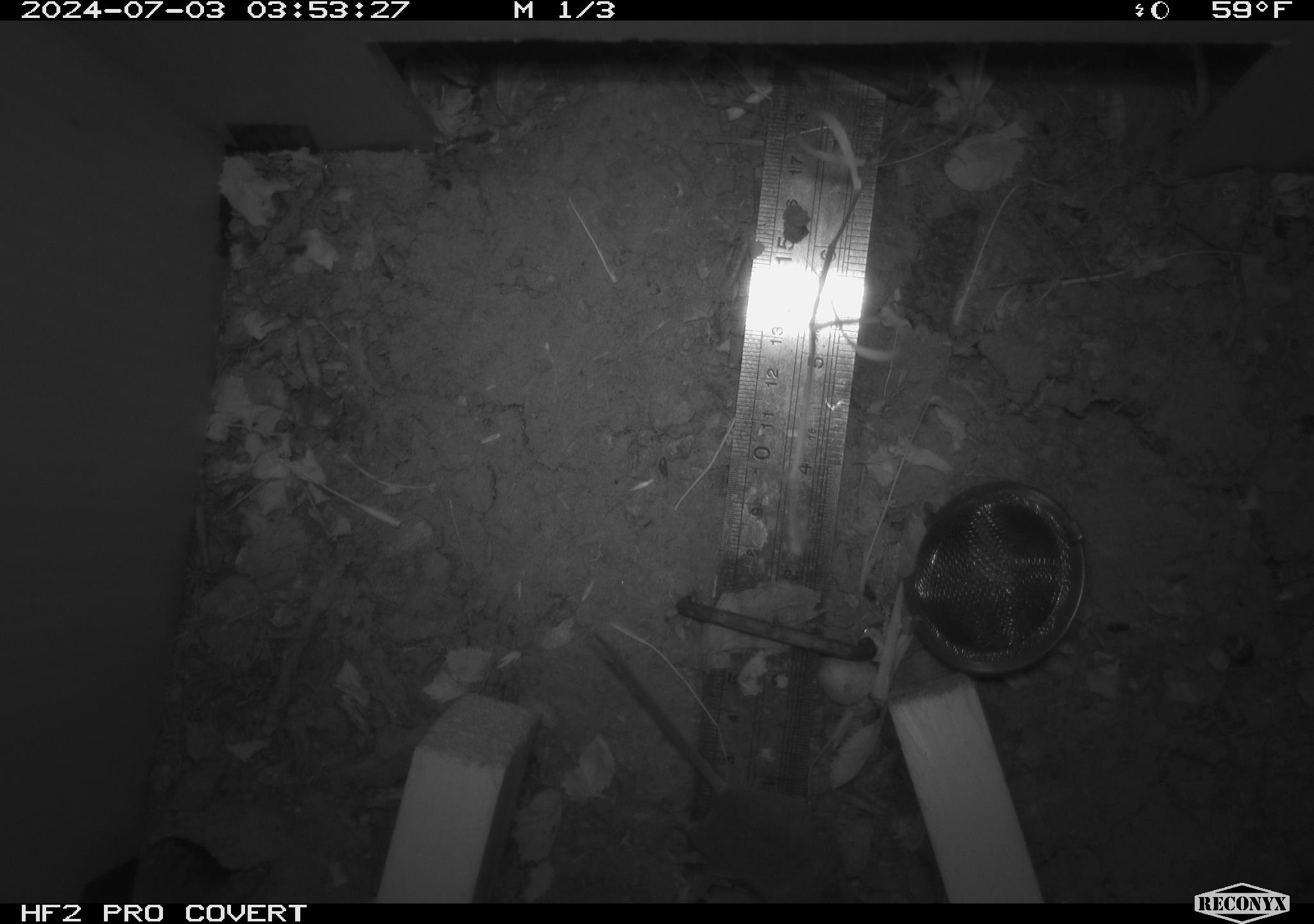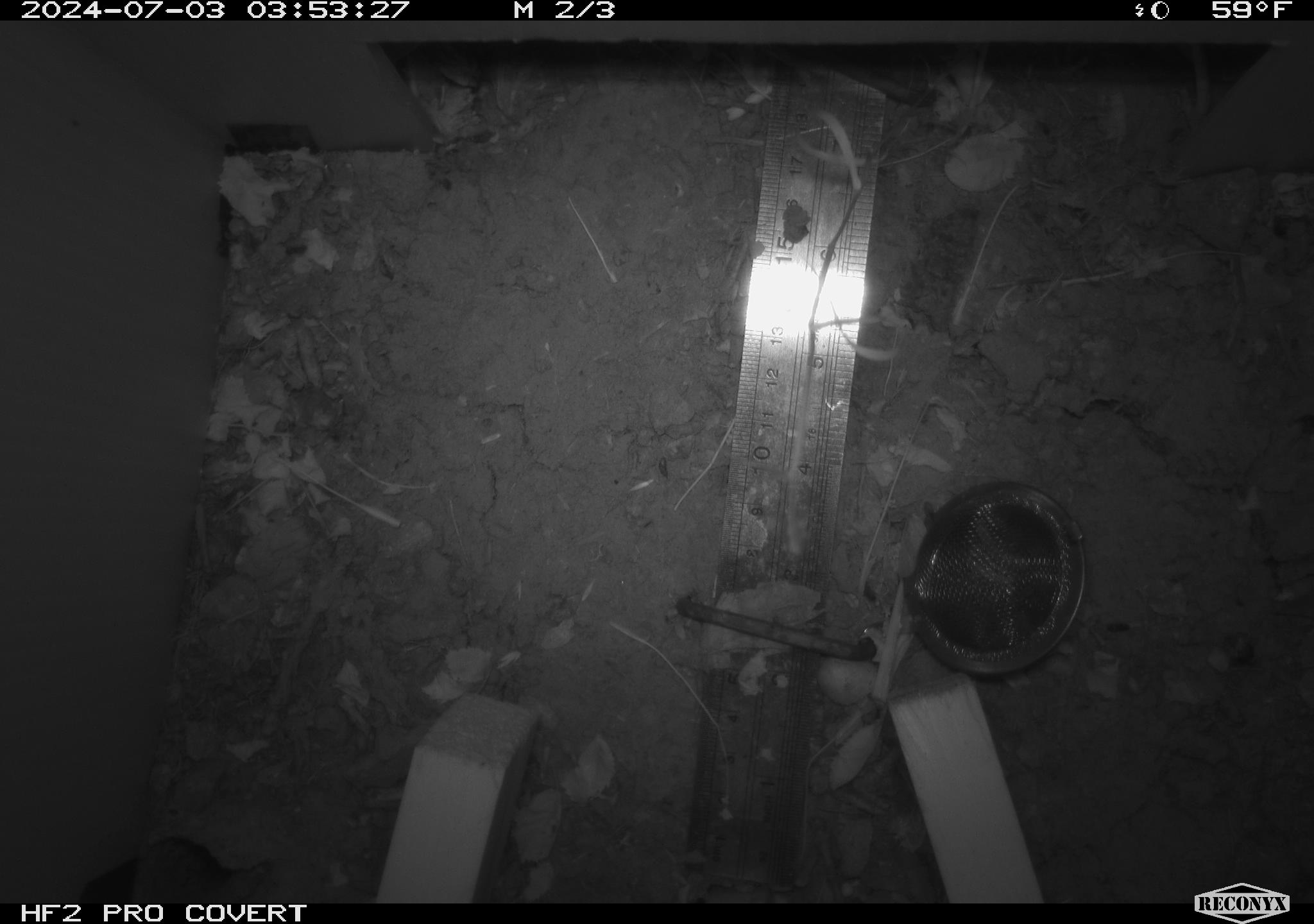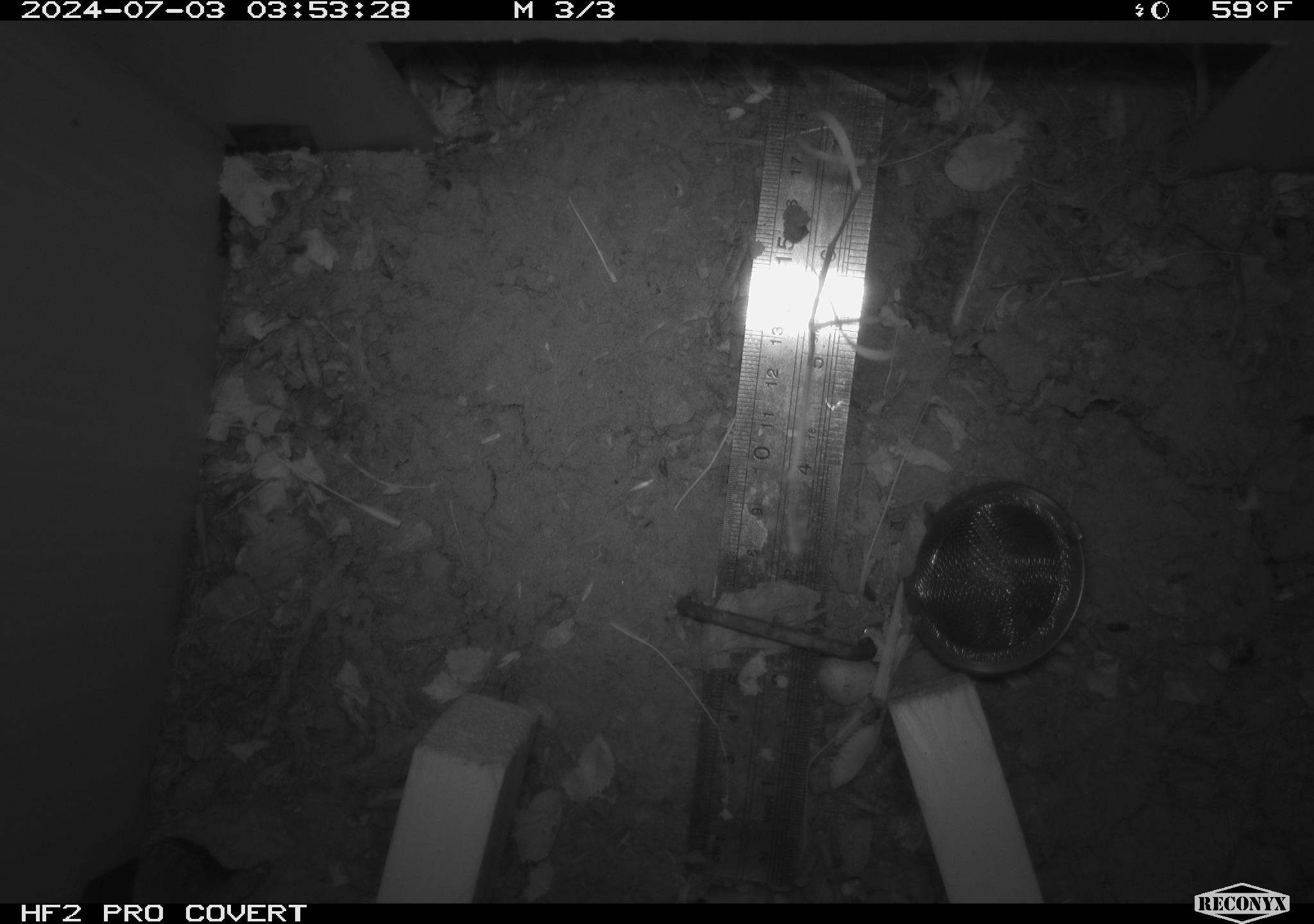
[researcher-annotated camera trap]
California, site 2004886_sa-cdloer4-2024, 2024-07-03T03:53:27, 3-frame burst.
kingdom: Animalia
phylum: Chordata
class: Mammalia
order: Rodentia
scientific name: Rodentia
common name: rodent